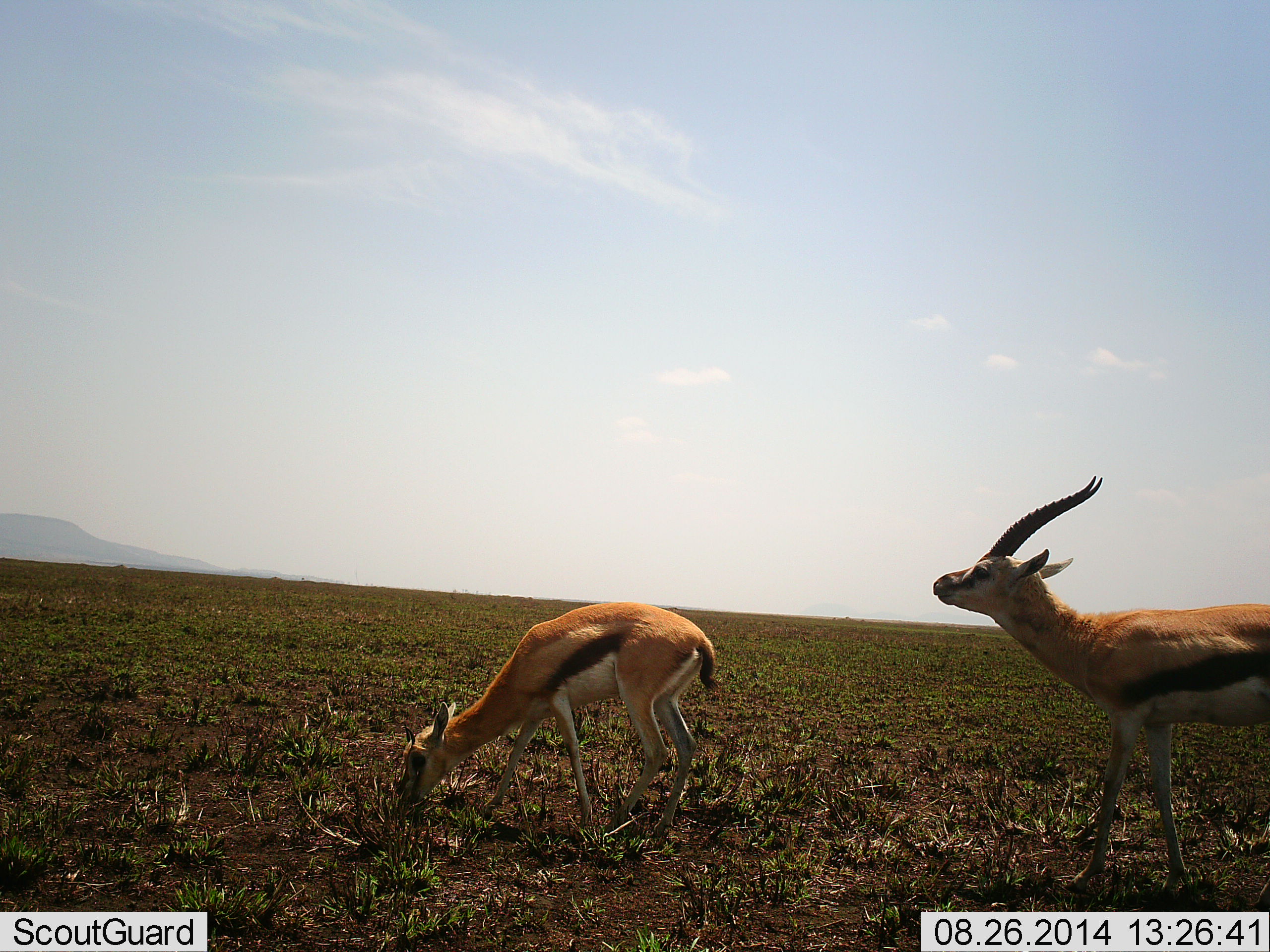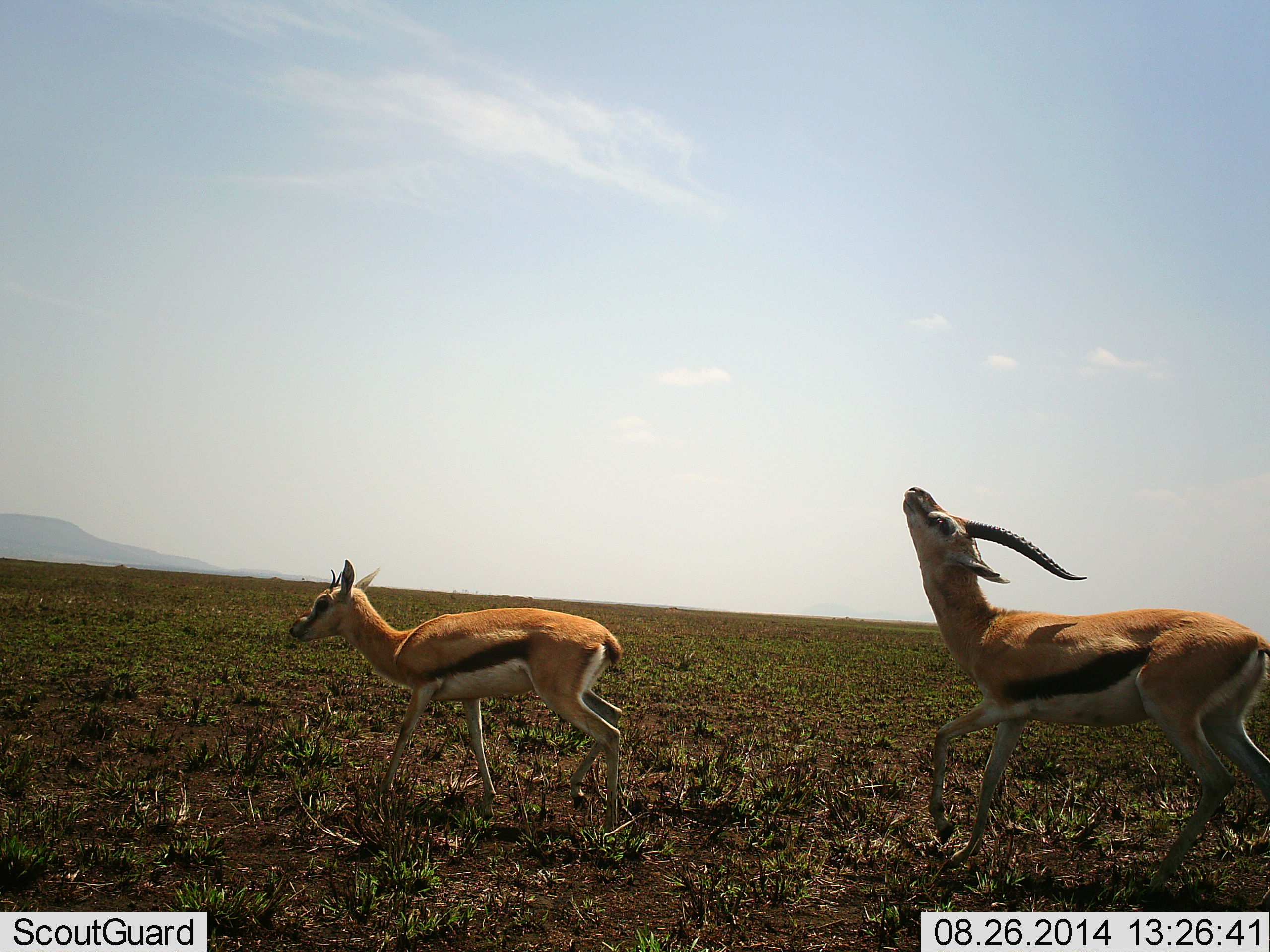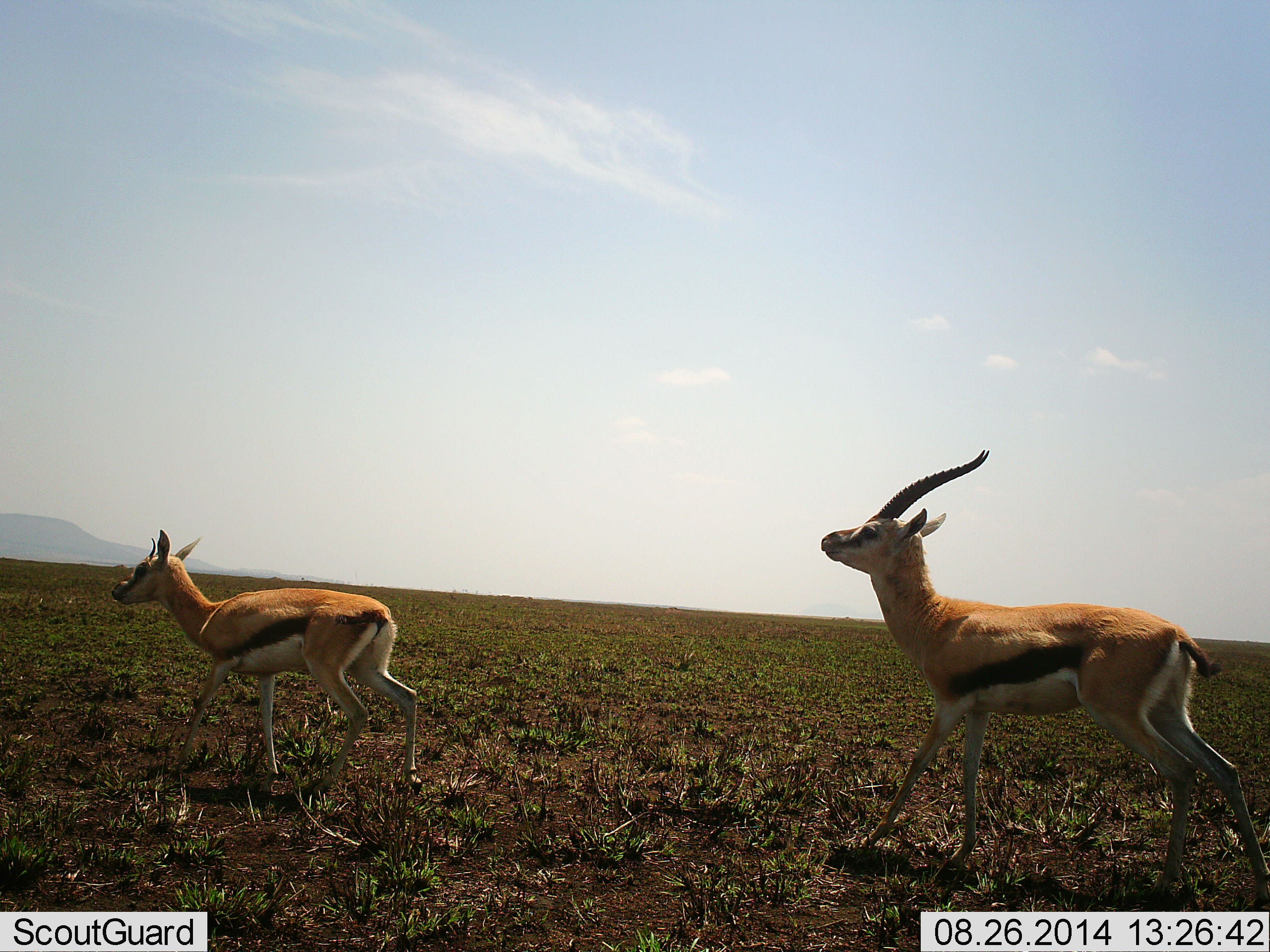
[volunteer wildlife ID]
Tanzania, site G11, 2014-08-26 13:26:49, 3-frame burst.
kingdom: Animalia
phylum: Chordata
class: Mammalia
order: Artiodactyla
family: Bovidae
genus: Eudorcas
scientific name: Eudorcas thomsonii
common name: thomson's gazelle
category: gazellethomsons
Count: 2.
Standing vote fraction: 0%.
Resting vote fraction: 0%.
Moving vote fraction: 80%.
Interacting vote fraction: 30%.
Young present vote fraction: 0%.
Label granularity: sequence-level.